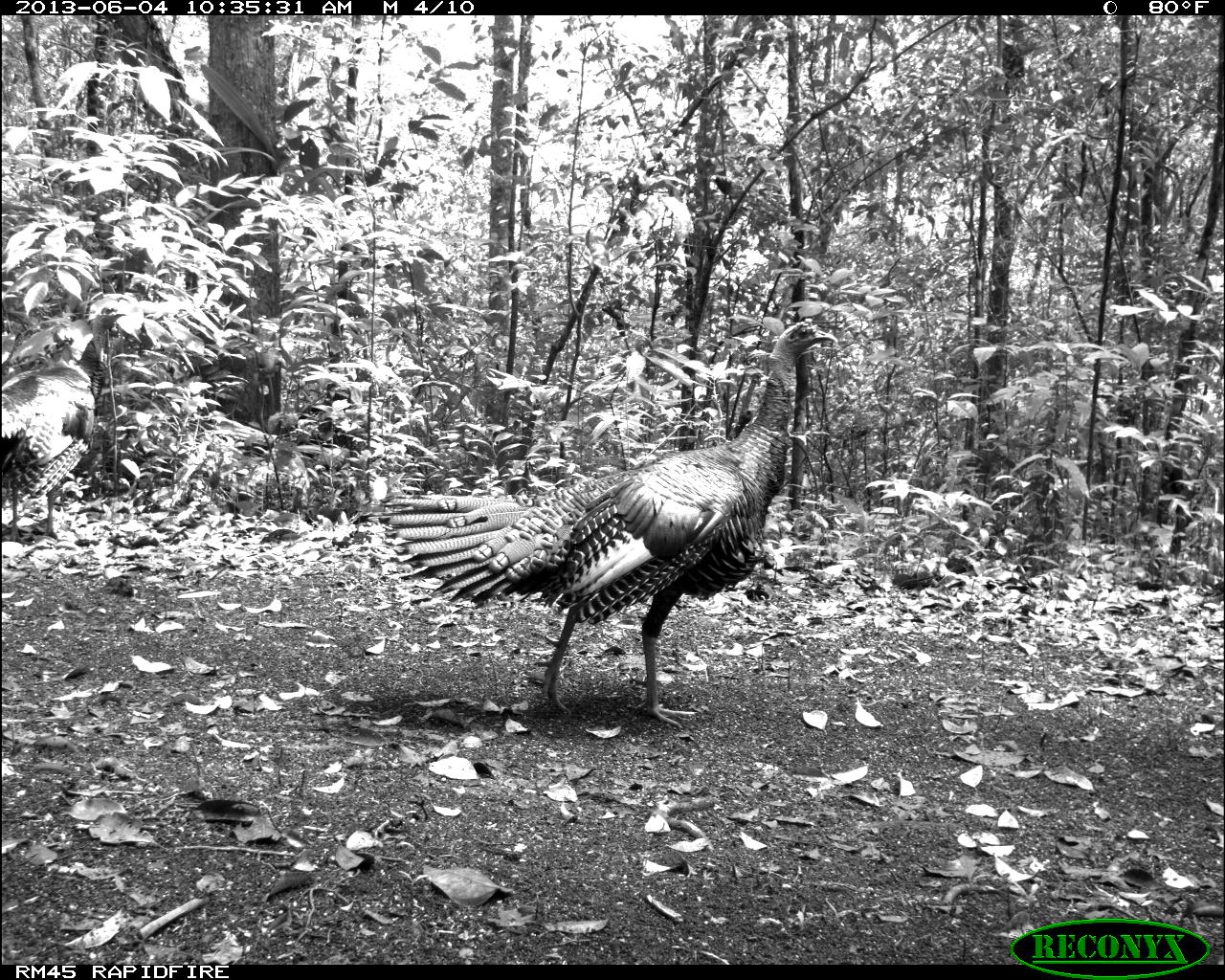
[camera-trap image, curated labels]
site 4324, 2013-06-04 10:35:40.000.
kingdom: Animalia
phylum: Chordata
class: Aves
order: Galliformes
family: Phasianidae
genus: Meleagris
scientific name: Meleagris ocellata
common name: ocellated turkey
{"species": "Meleagris ocellata (ocellated turkey)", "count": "1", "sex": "male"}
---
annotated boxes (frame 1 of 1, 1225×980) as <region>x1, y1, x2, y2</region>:
meleagris ocellata: <region>375, 317, 839, 730</region>